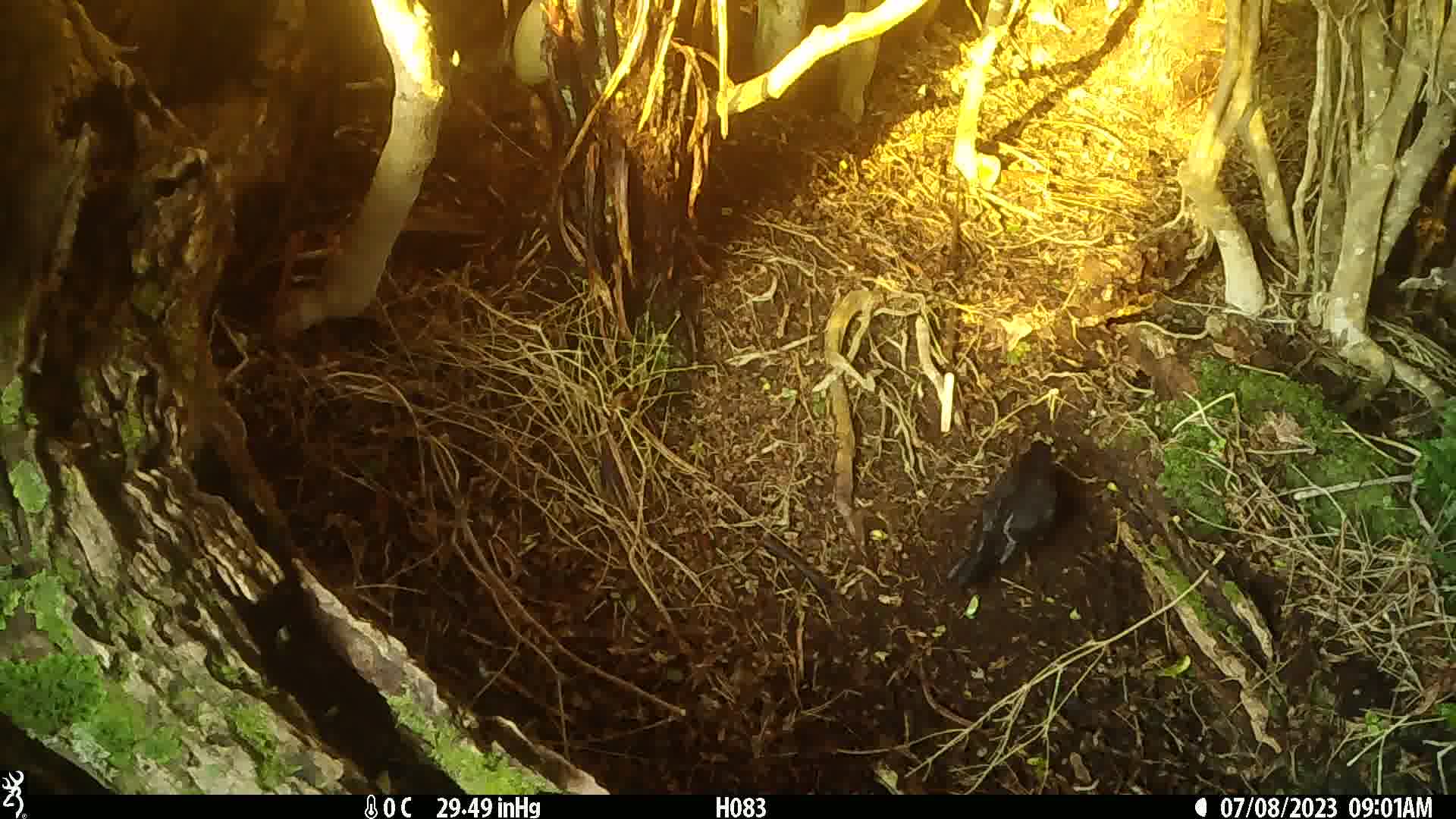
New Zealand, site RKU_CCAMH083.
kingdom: Animalia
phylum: Chordata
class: Aves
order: Passeriformes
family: Turdidae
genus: Turdus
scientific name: Turdus merula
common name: eurasian blackbird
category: blackbird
Blackbird (eurasian blackbird) (Turdus merula).